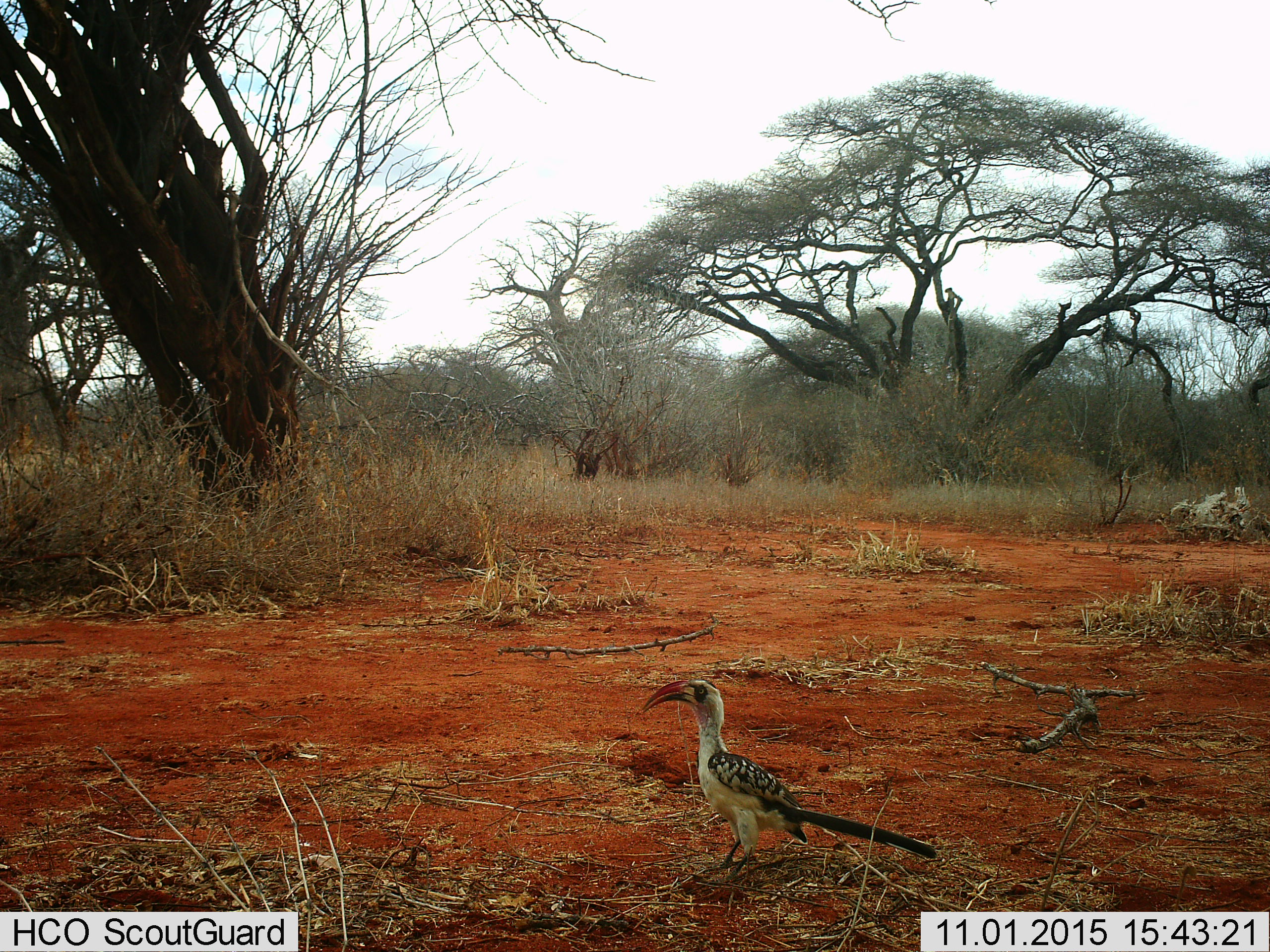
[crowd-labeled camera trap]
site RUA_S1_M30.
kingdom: Animalia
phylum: Chordata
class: Aves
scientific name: Aves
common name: bird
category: birdother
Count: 1.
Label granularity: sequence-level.